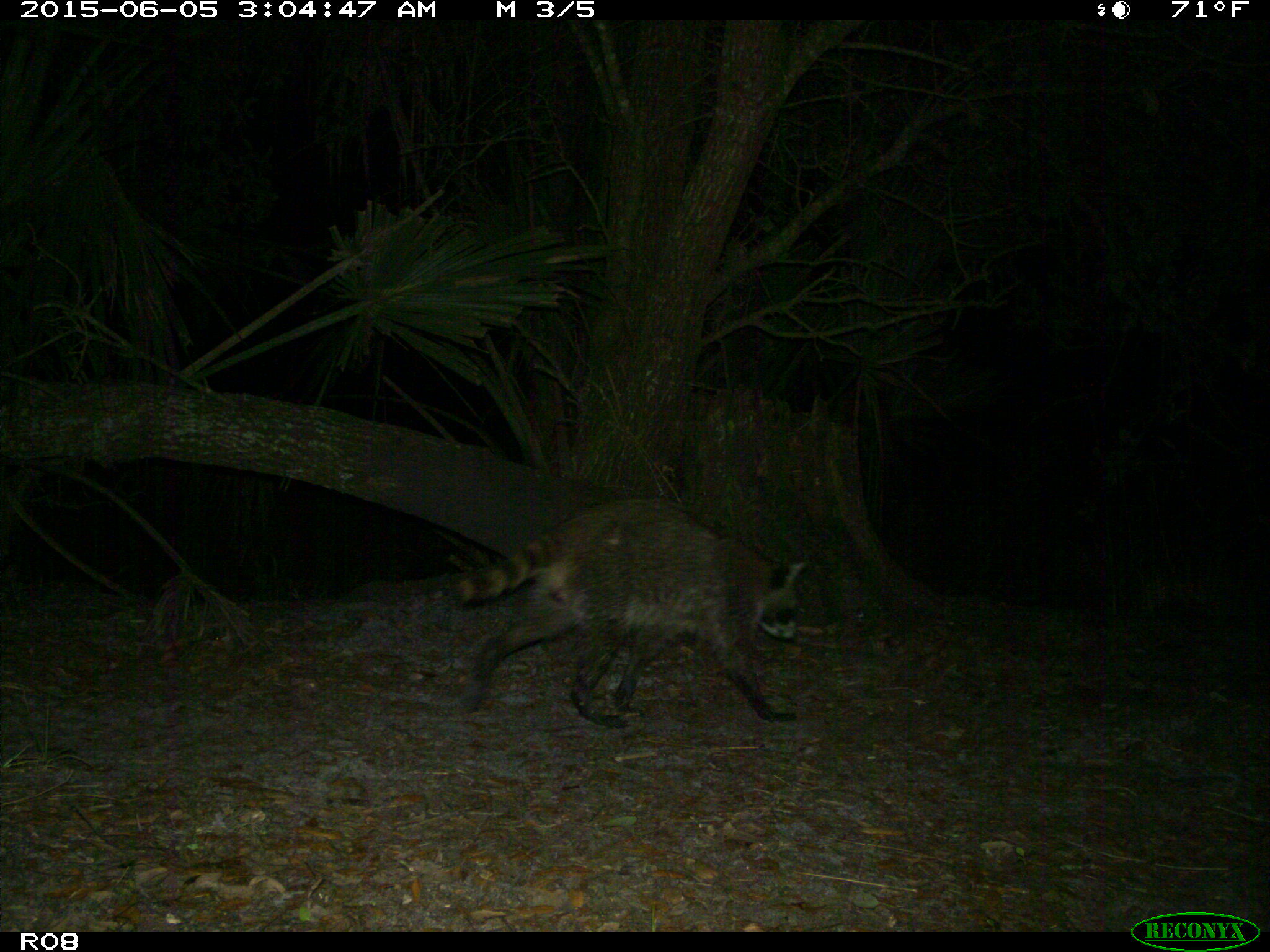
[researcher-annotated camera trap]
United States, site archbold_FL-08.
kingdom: Animalia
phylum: Chordata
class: Mammalia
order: Carnivora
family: Procyonidae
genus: Procyon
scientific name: Procyon lotor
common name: common raccoon